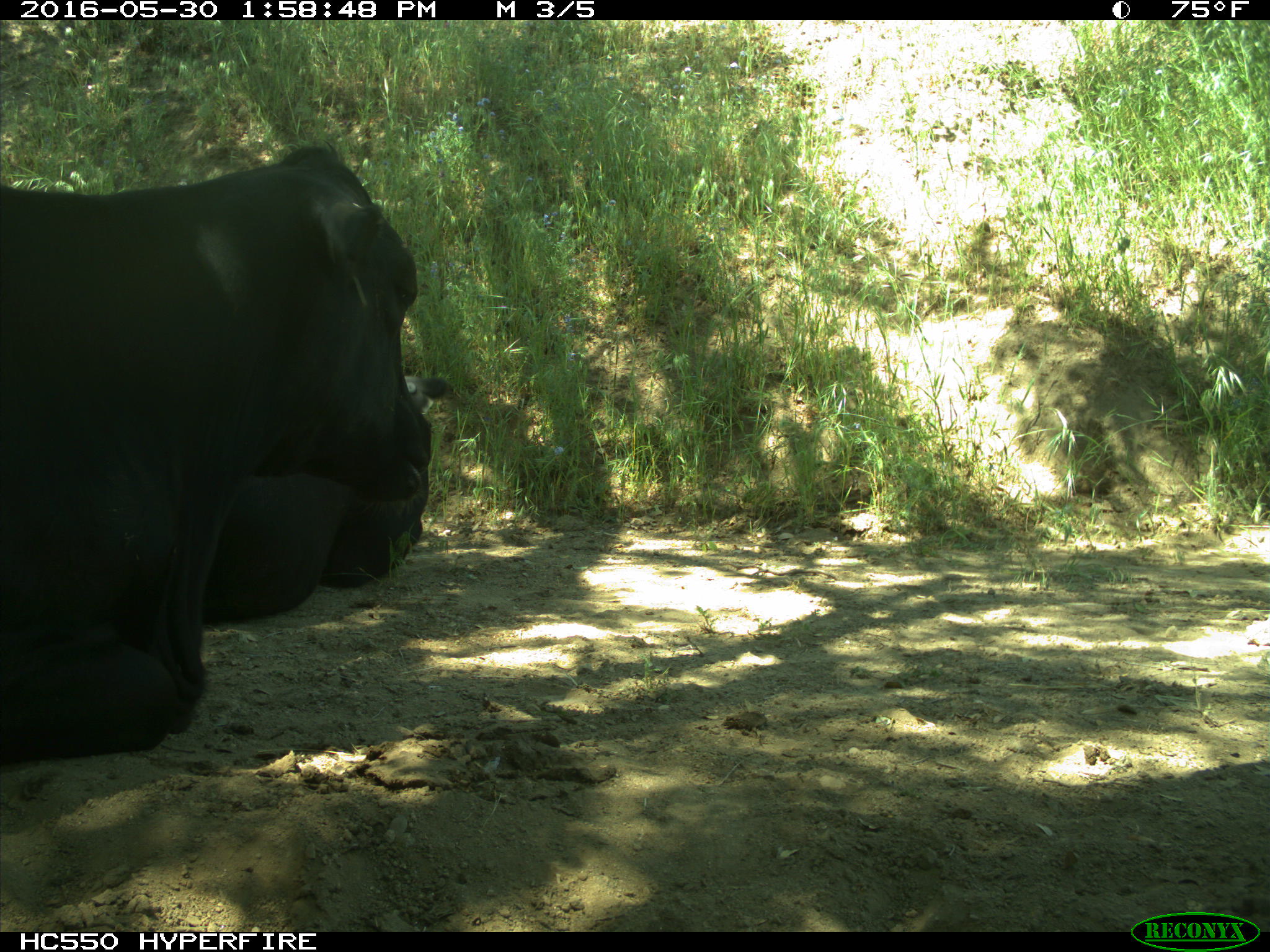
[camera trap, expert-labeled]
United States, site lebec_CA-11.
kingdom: Animalia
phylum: Chordata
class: Mammalia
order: Artiodactyla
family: Bovidae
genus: Bos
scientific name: Bos taurus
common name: domestic cow